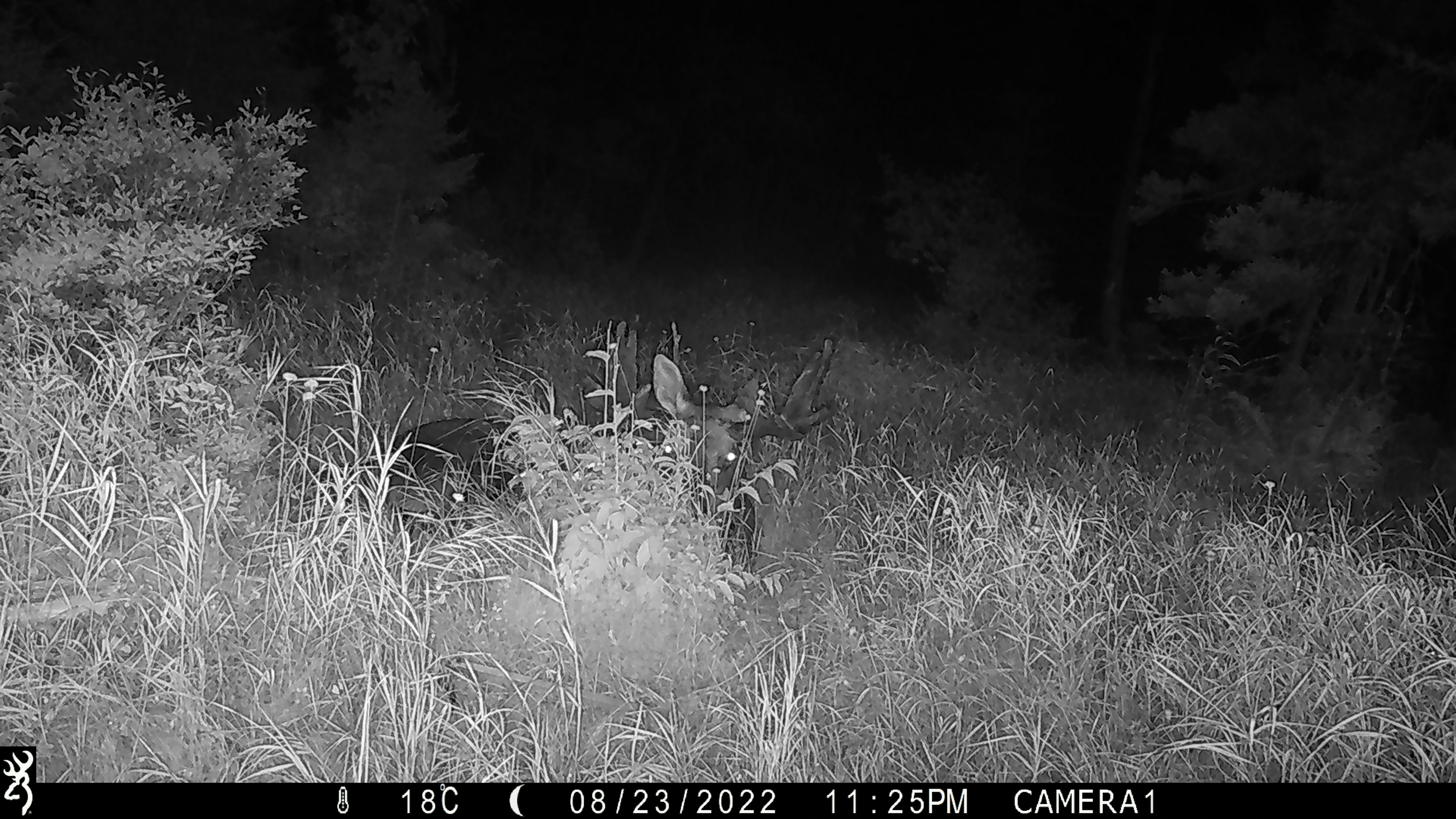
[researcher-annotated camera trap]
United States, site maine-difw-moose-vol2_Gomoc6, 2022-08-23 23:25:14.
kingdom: Animalia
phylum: Chordata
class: Mammalia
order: Artiodactyla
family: Cervidae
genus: Alces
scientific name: Alces alces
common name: moose